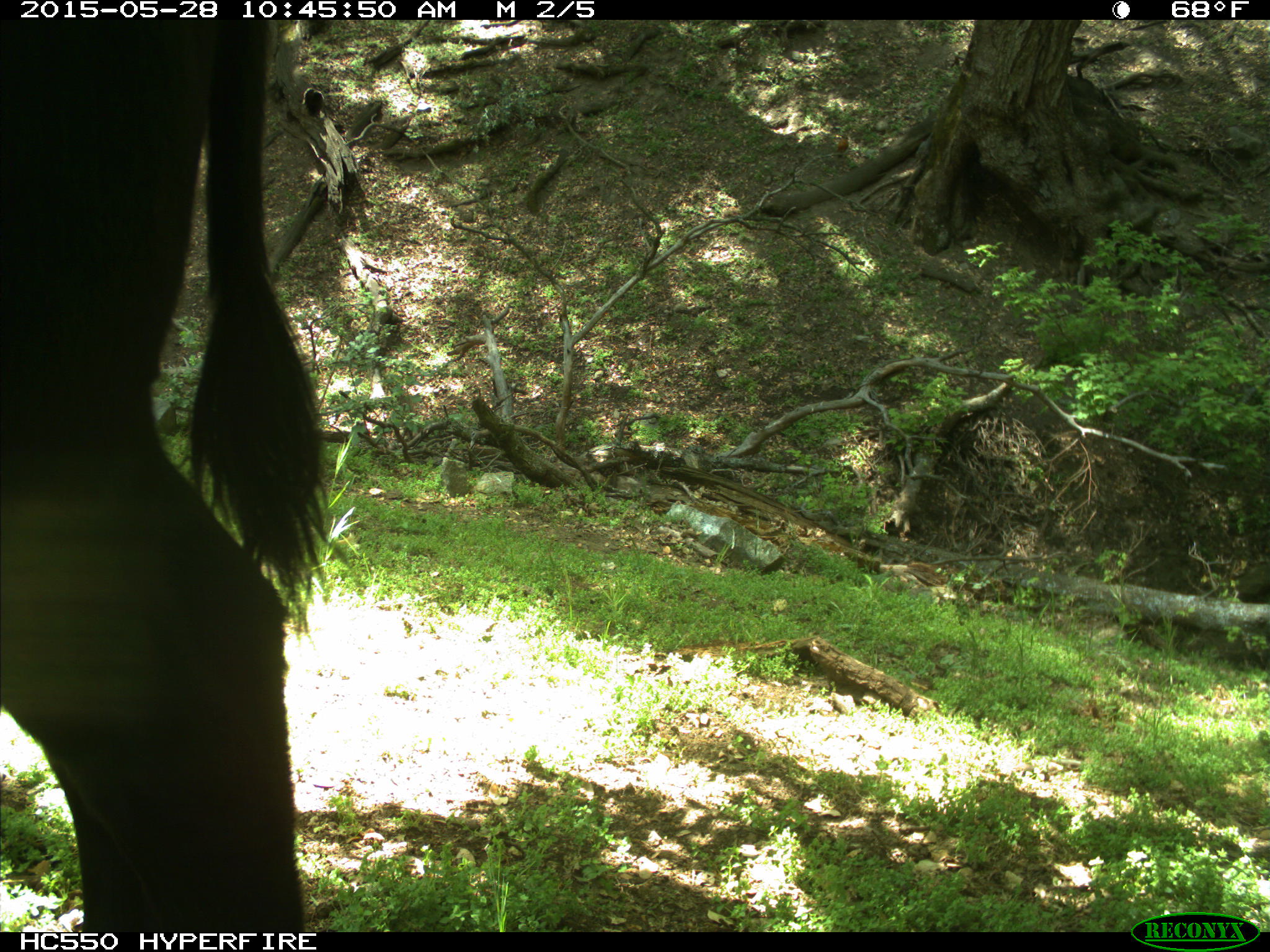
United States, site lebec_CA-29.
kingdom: Animalia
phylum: Chordata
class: Mammalia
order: Artiodactyla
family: Bovidae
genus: Bos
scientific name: Bos taurus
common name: domestic cow